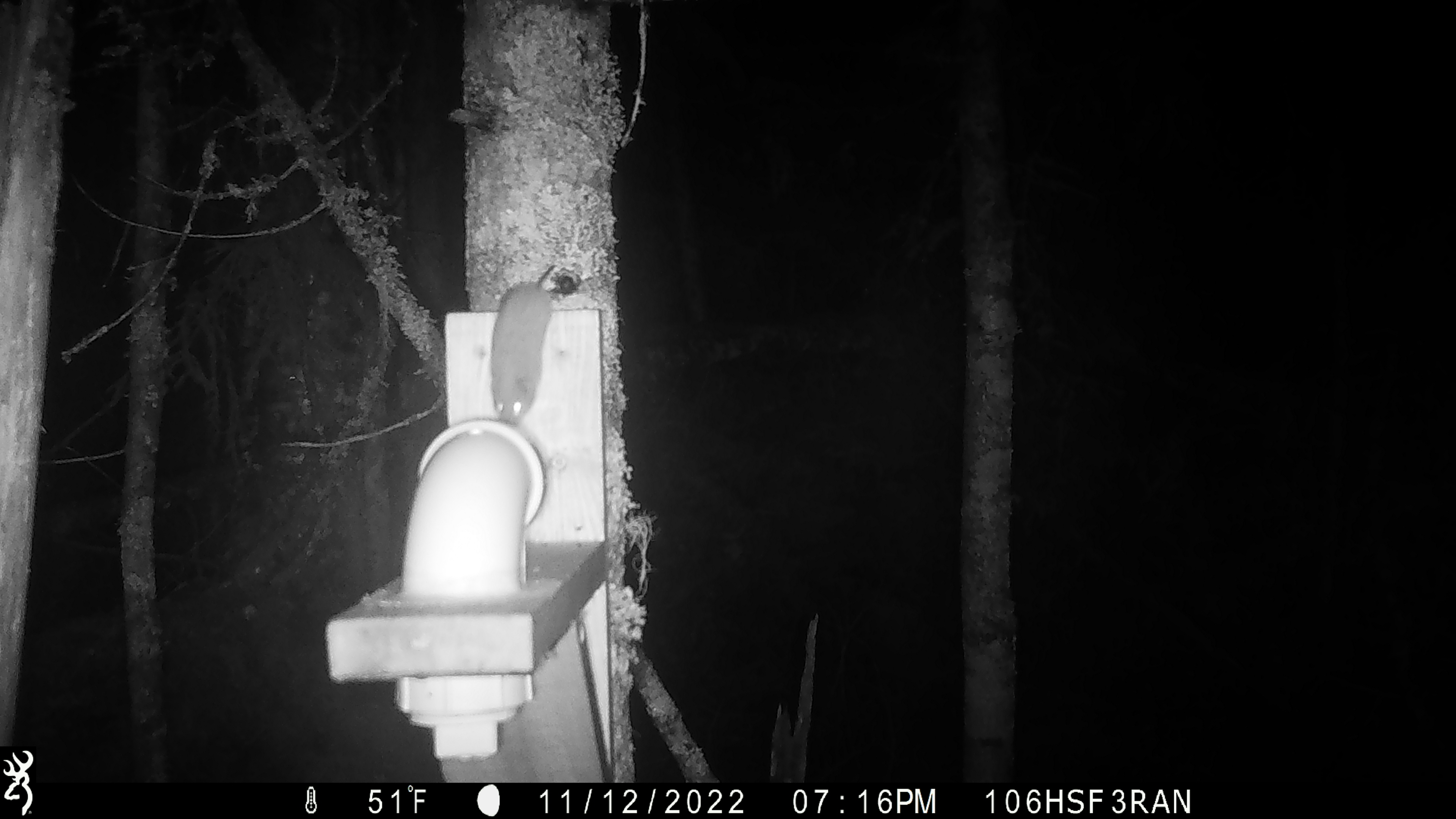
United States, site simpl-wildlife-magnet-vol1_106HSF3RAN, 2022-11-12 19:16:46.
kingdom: Animalia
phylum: Chordata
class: Mammalia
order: Rodentia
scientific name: Rodentia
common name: mouse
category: mouse sp.